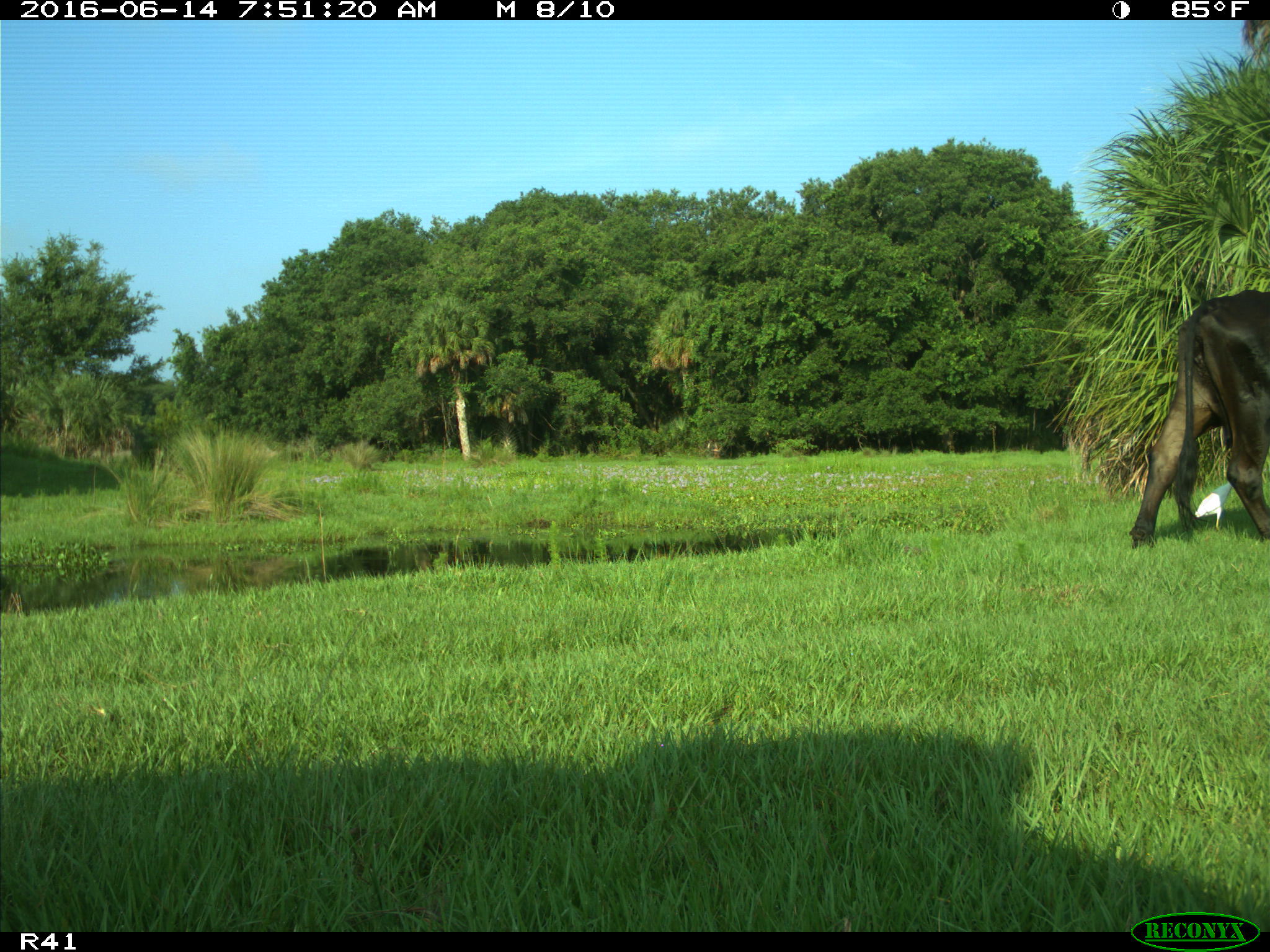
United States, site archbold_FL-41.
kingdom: Animalia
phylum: Chordata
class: Mammalia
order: Artiodactyla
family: Bovidae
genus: Bos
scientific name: Bos taurus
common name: domestic cow